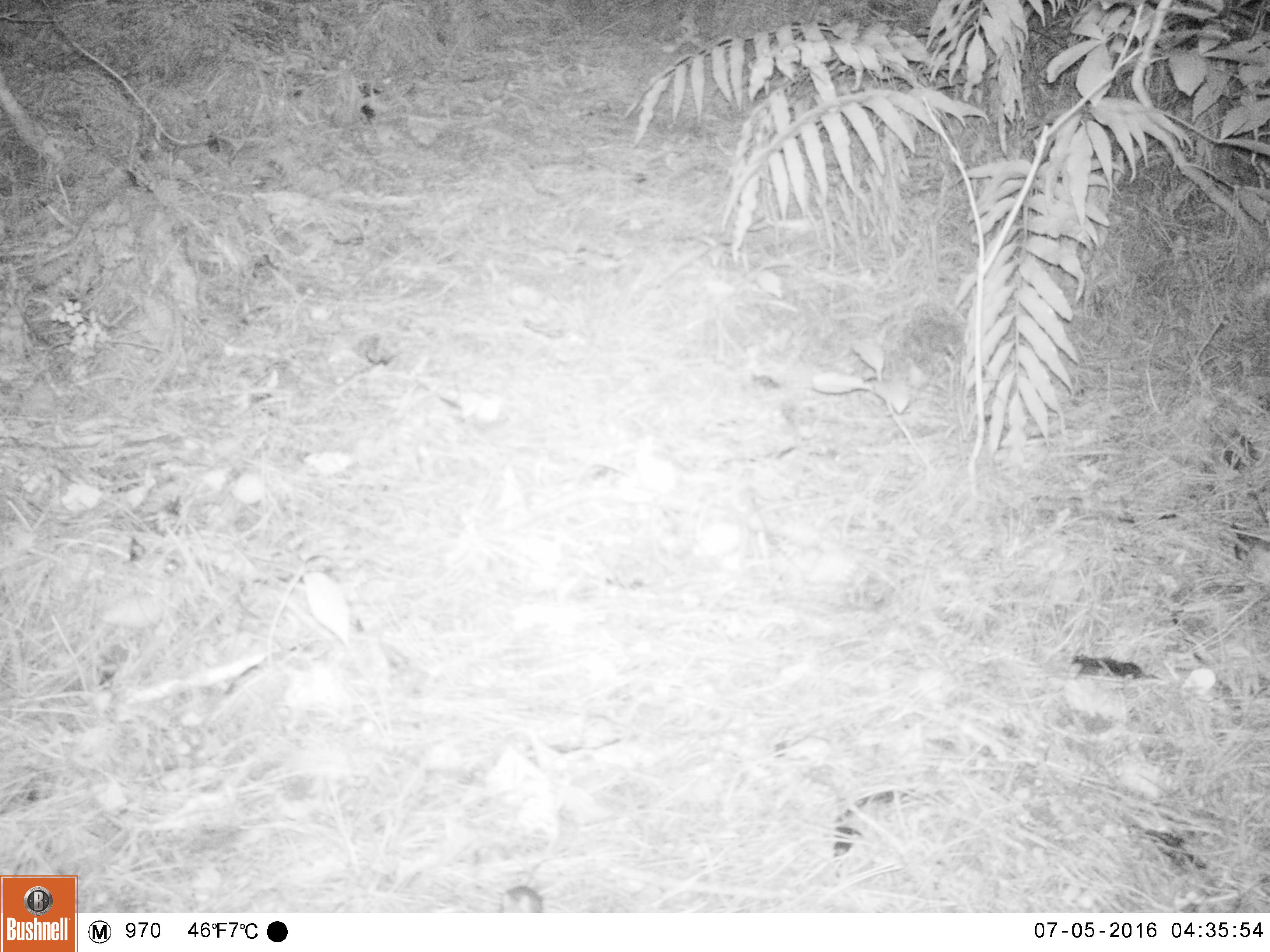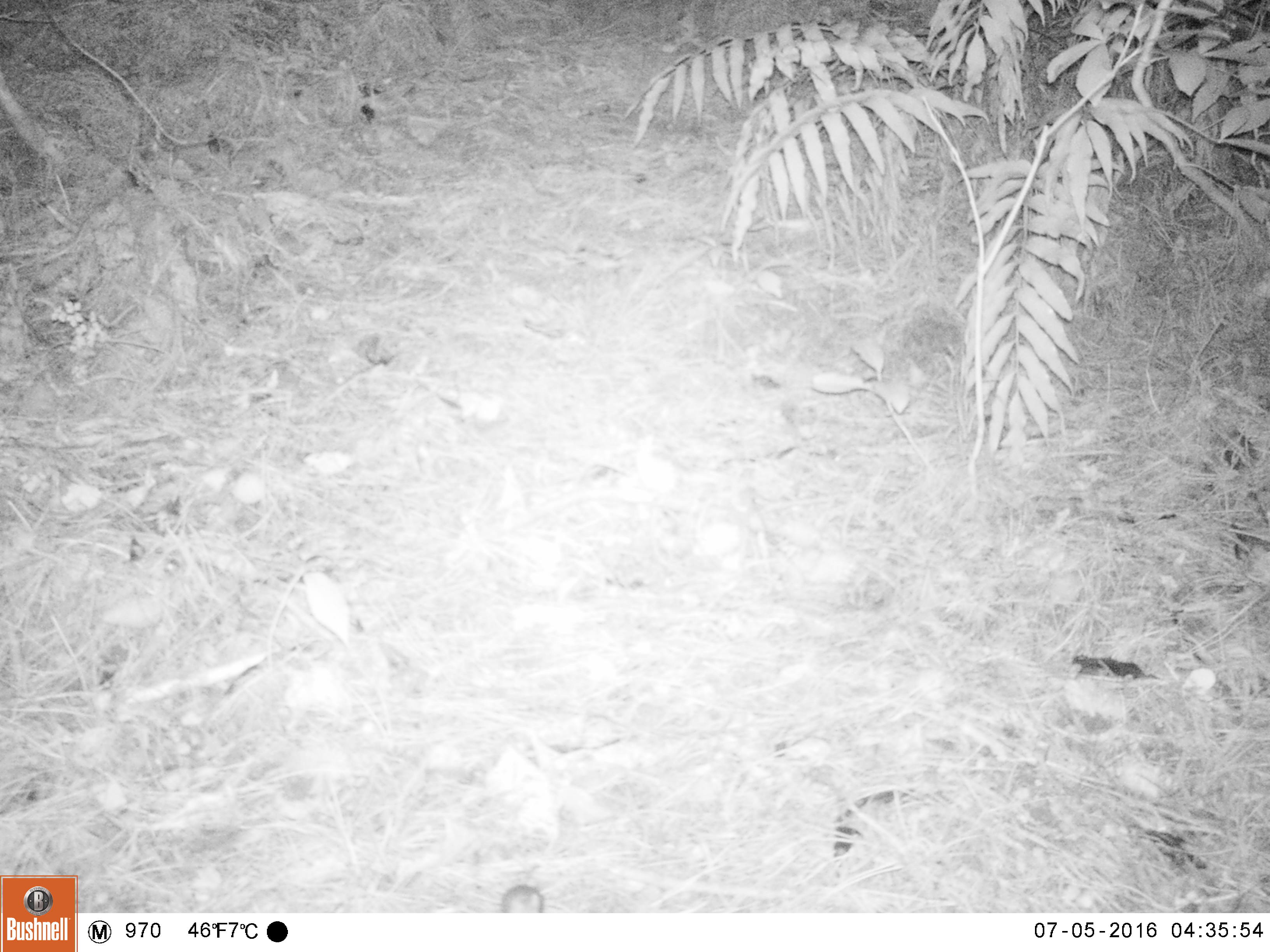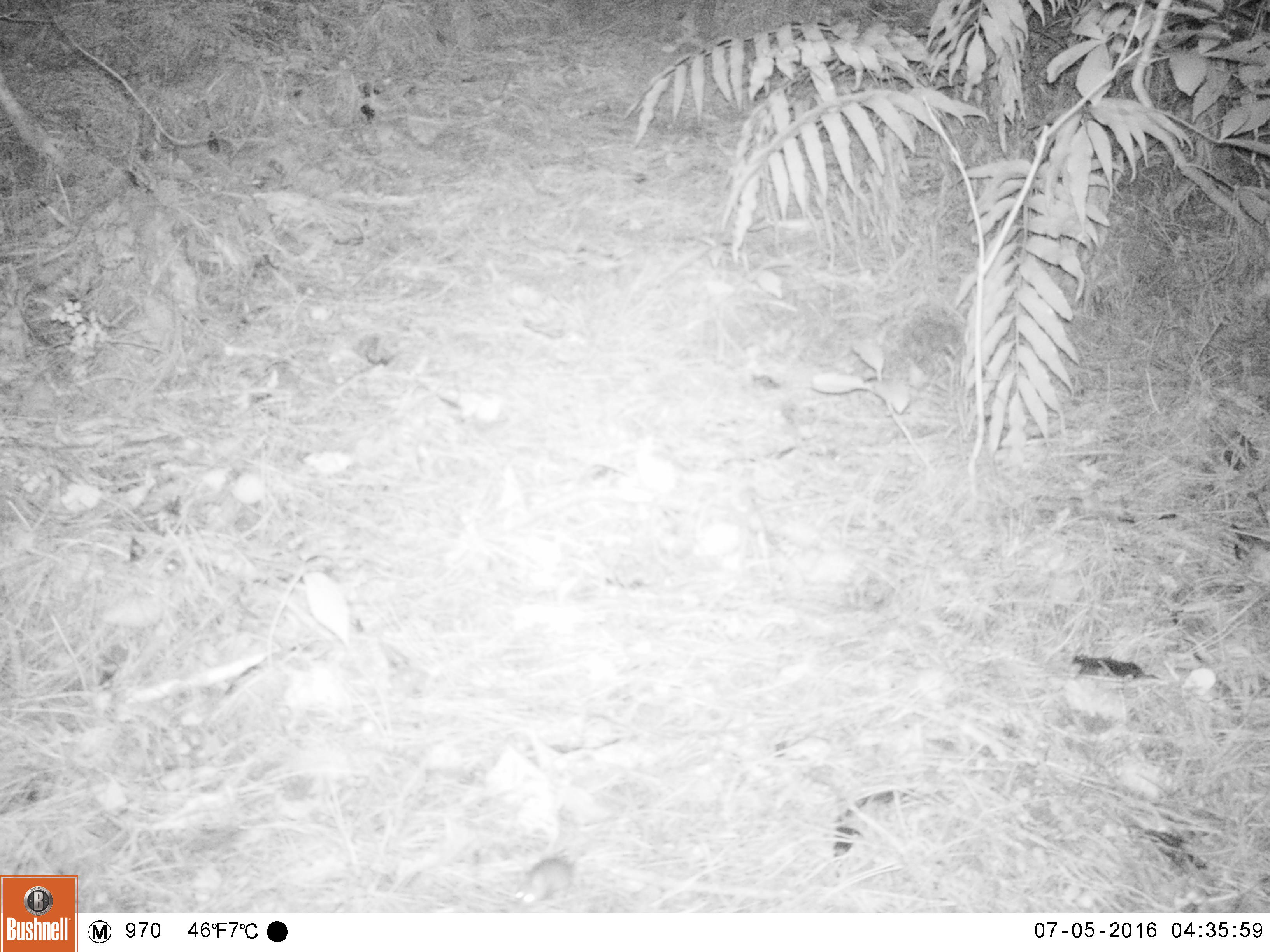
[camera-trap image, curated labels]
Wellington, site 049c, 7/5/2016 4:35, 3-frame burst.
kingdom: Animalia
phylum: Chordata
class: Mammalia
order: Rodentia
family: Muridae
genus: Mus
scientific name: Mus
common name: mouse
Mouse (Mus).